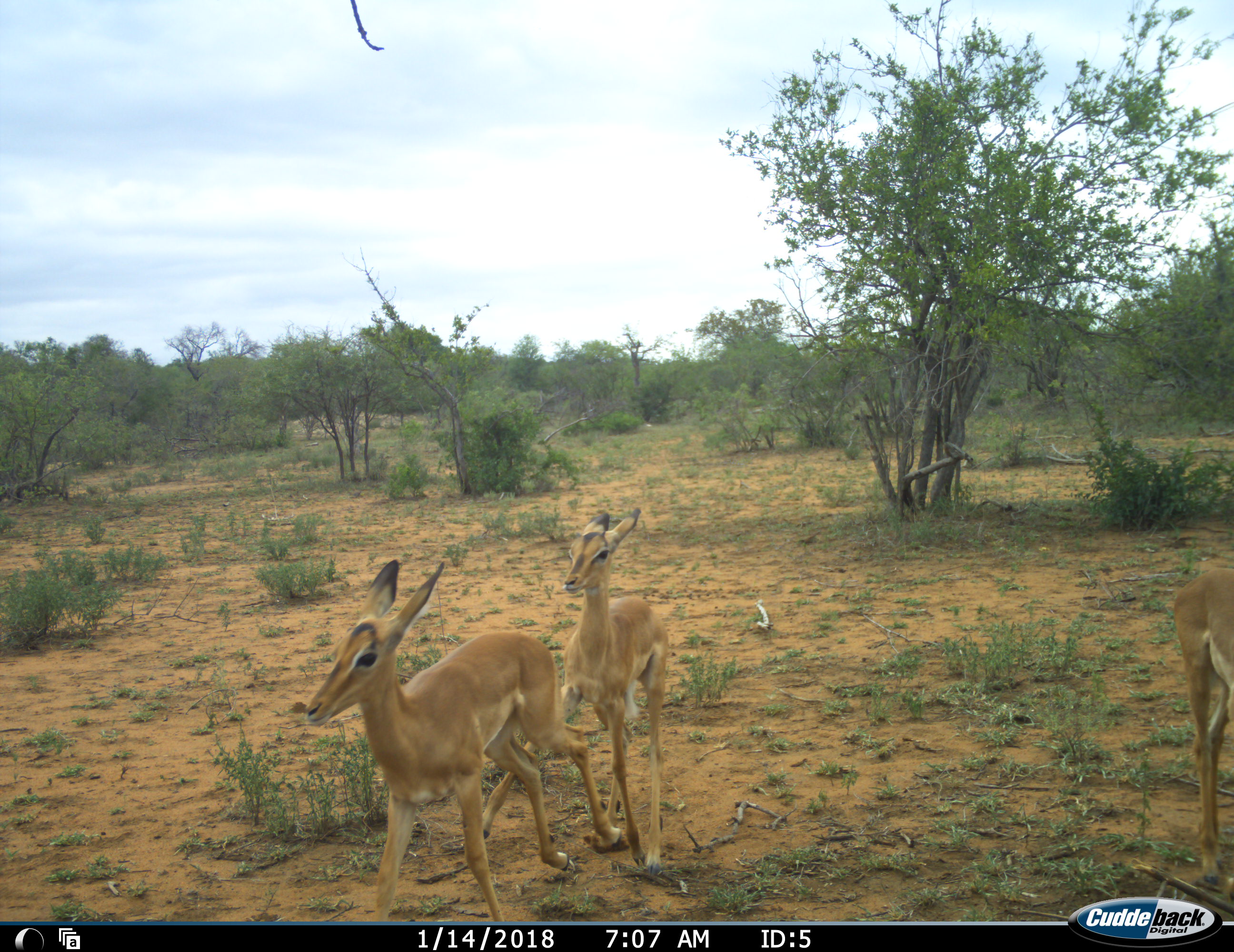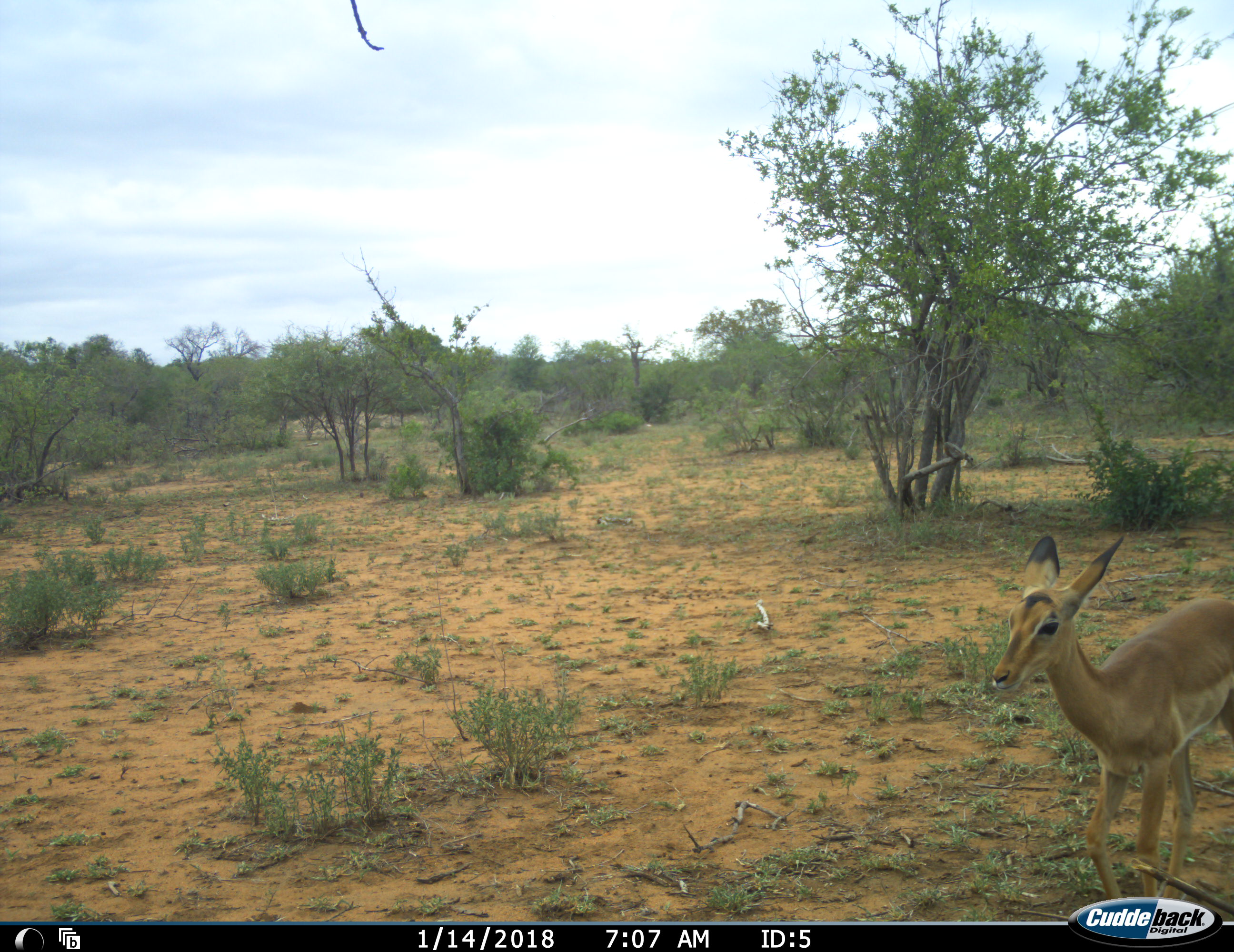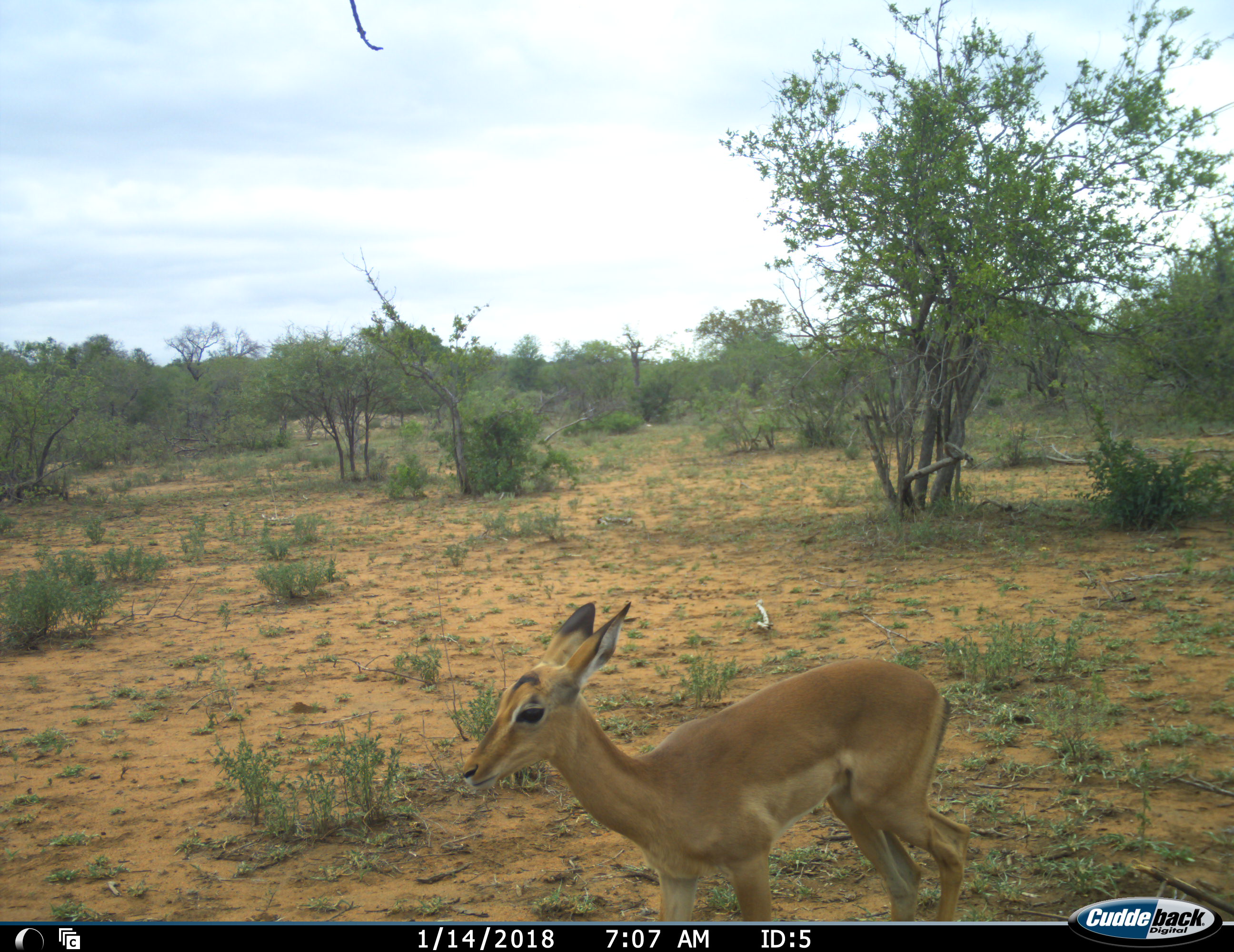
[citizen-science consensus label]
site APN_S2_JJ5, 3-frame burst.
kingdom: Animalia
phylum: Chordata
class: Mammalia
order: Artiodactyla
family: Bovidae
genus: Aepyceros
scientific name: Aepyceros melampus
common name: impala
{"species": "impala (Aepyceros melampus)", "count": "3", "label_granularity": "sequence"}